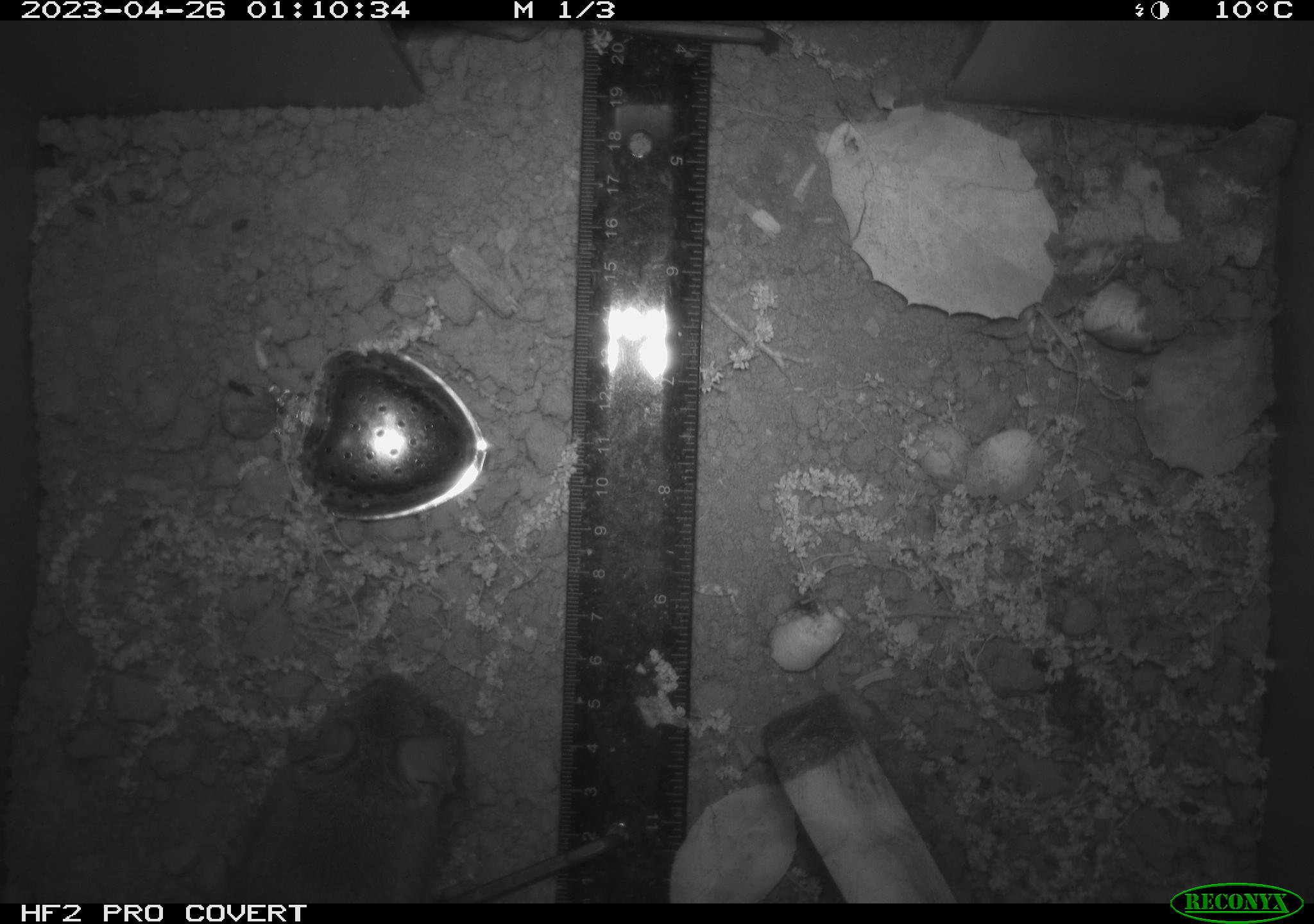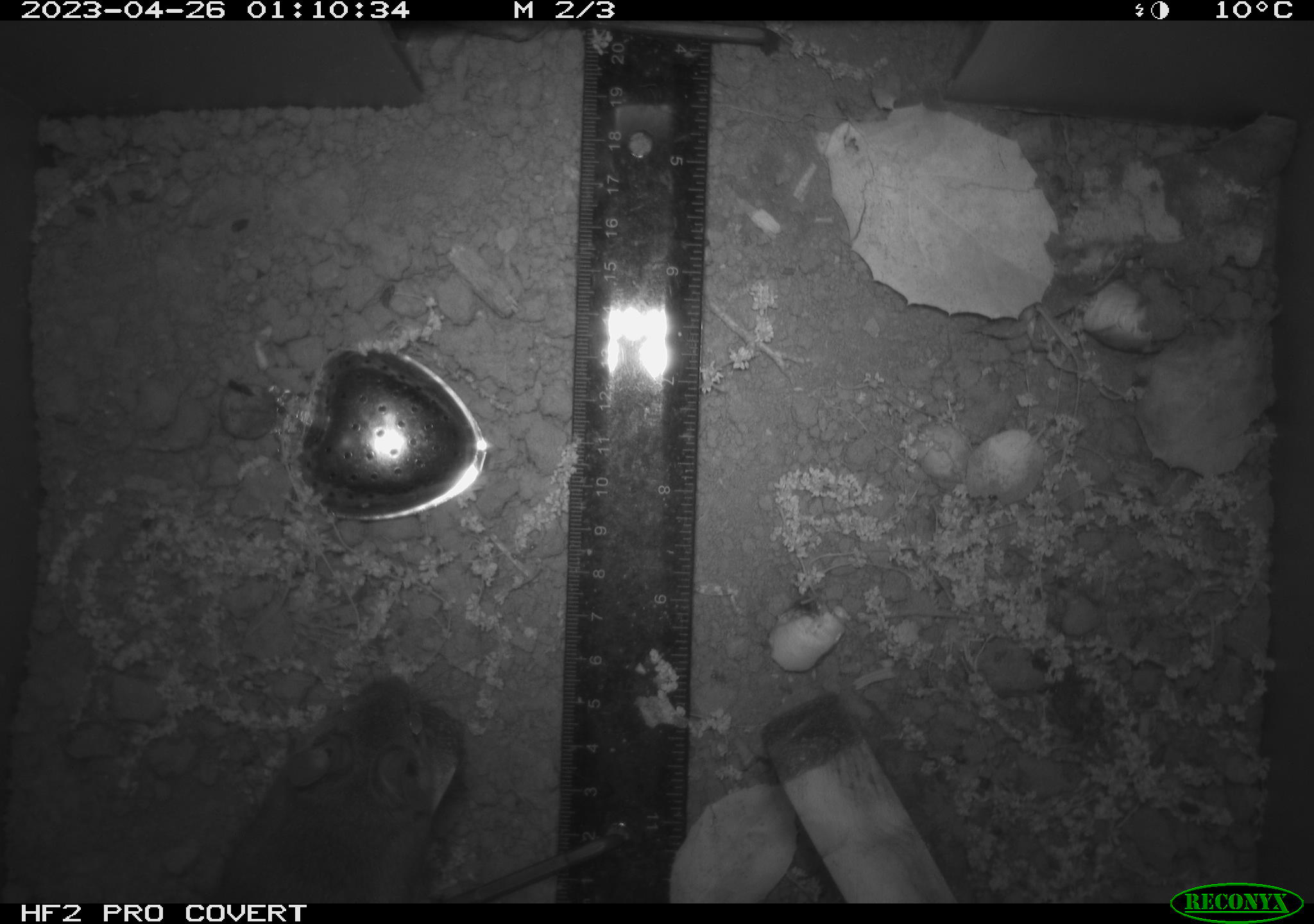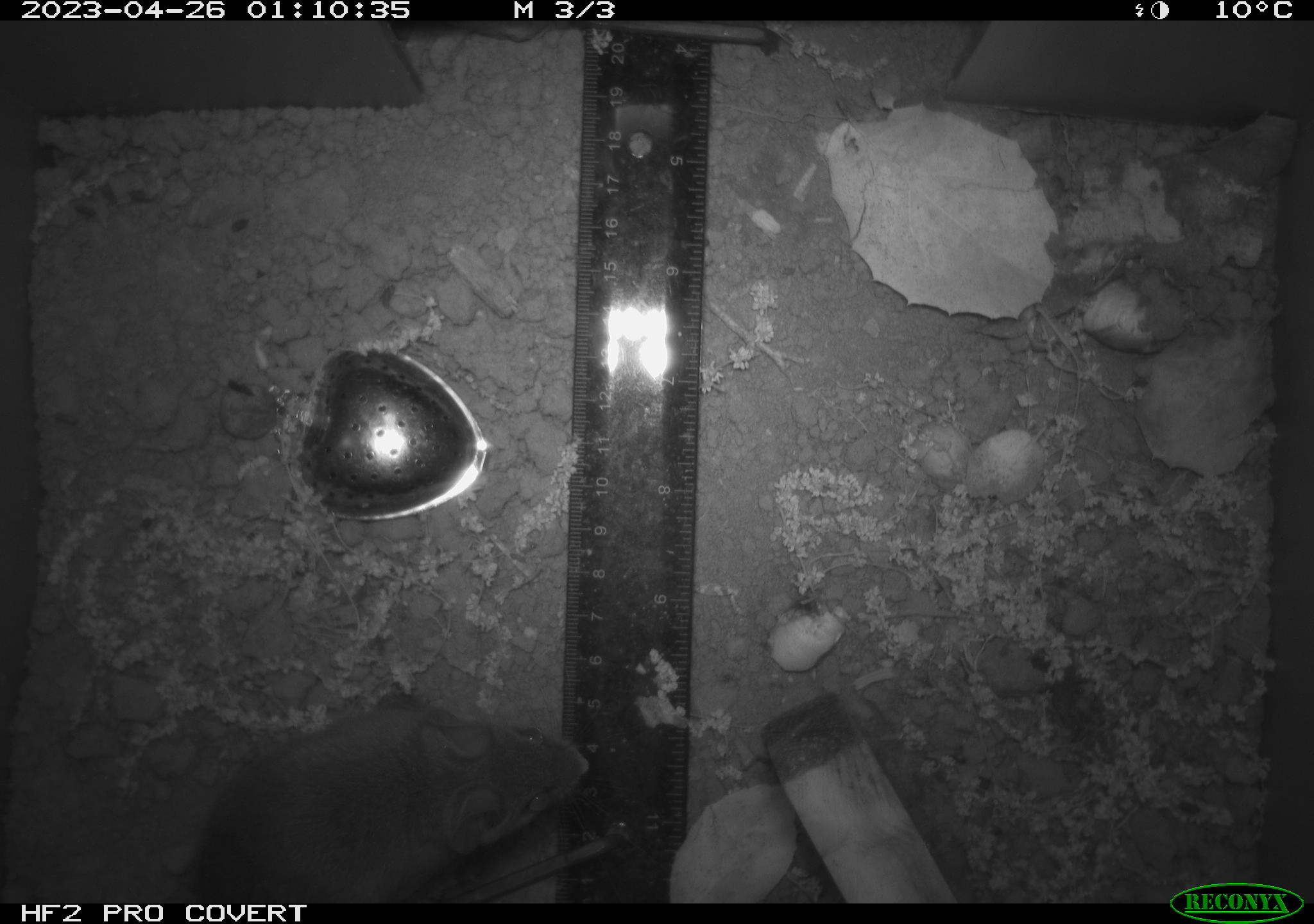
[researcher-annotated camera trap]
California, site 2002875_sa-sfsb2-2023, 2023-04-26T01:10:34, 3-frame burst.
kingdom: Animalia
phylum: Chordata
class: Mammalia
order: Rodentia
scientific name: Rodentia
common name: mouse species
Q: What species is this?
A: Mouse species (Rodentia).